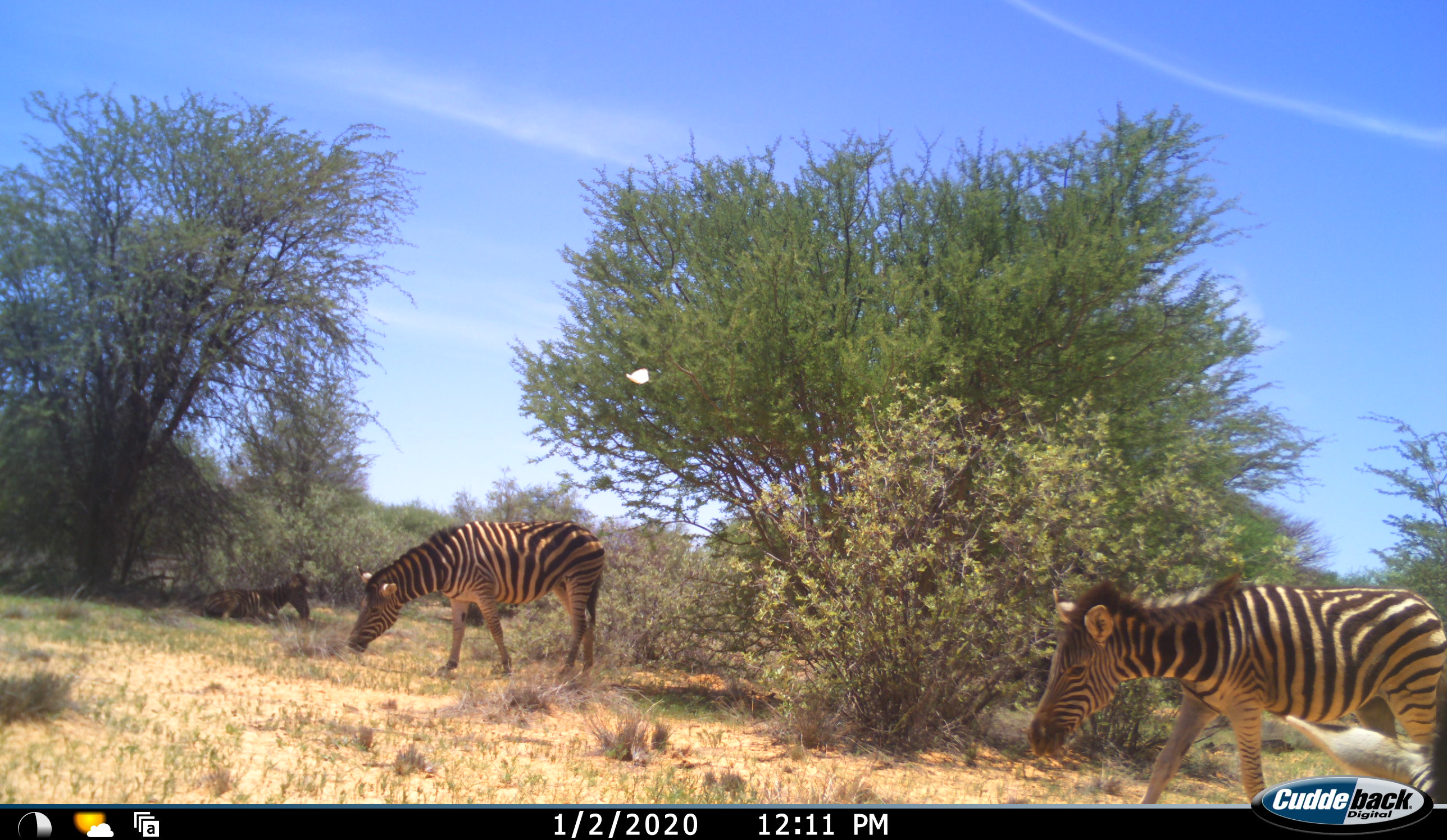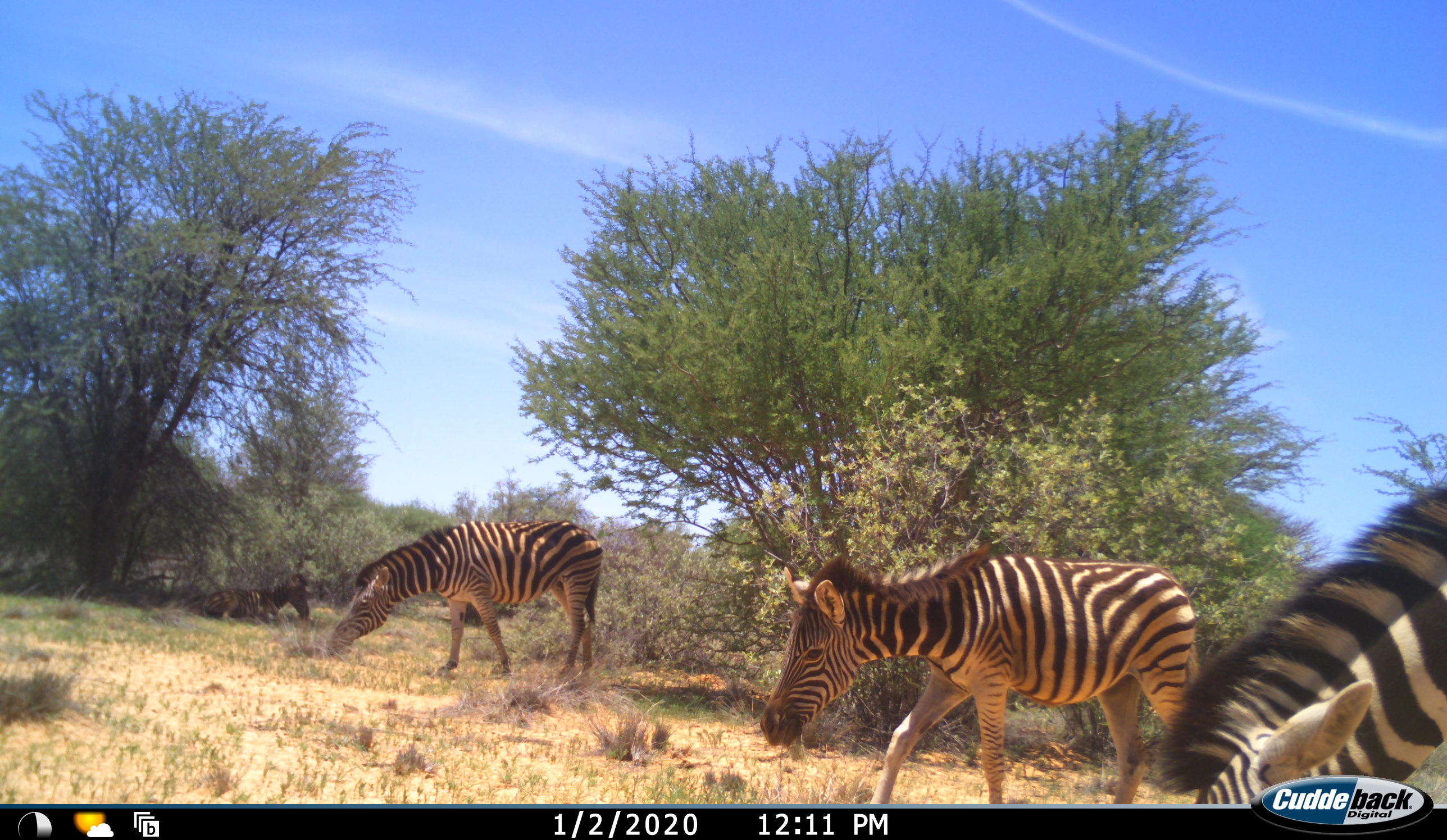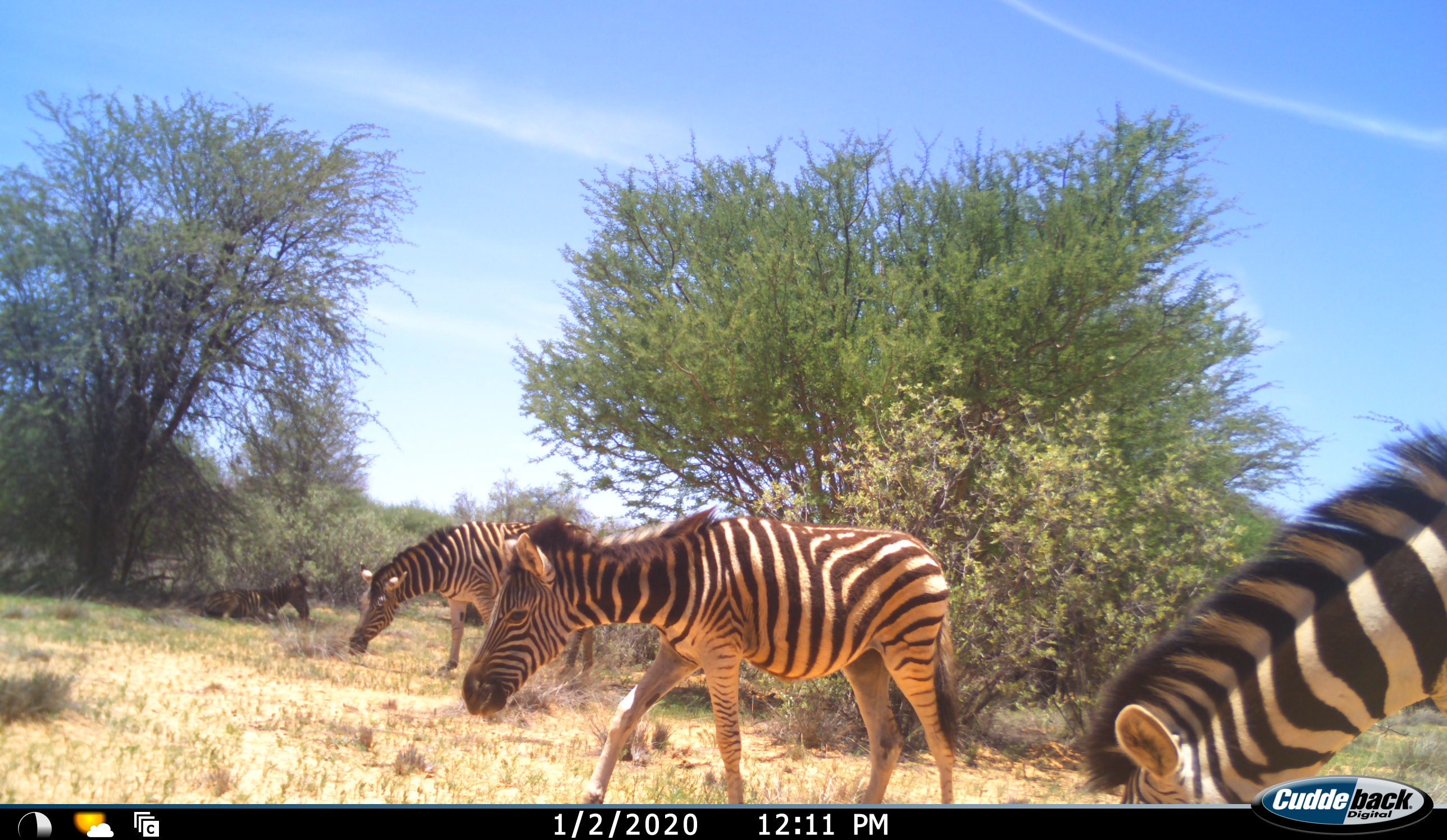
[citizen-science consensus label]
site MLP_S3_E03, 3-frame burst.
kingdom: Animalia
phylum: Chordata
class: Mammalia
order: Perissodactyla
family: Equidae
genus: Equus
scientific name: Equus quagga burchellii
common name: burchell's zebra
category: zebraburchells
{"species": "zebraburchells (burchell's zebra) (Equus quagga burchellii)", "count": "3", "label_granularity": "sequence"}